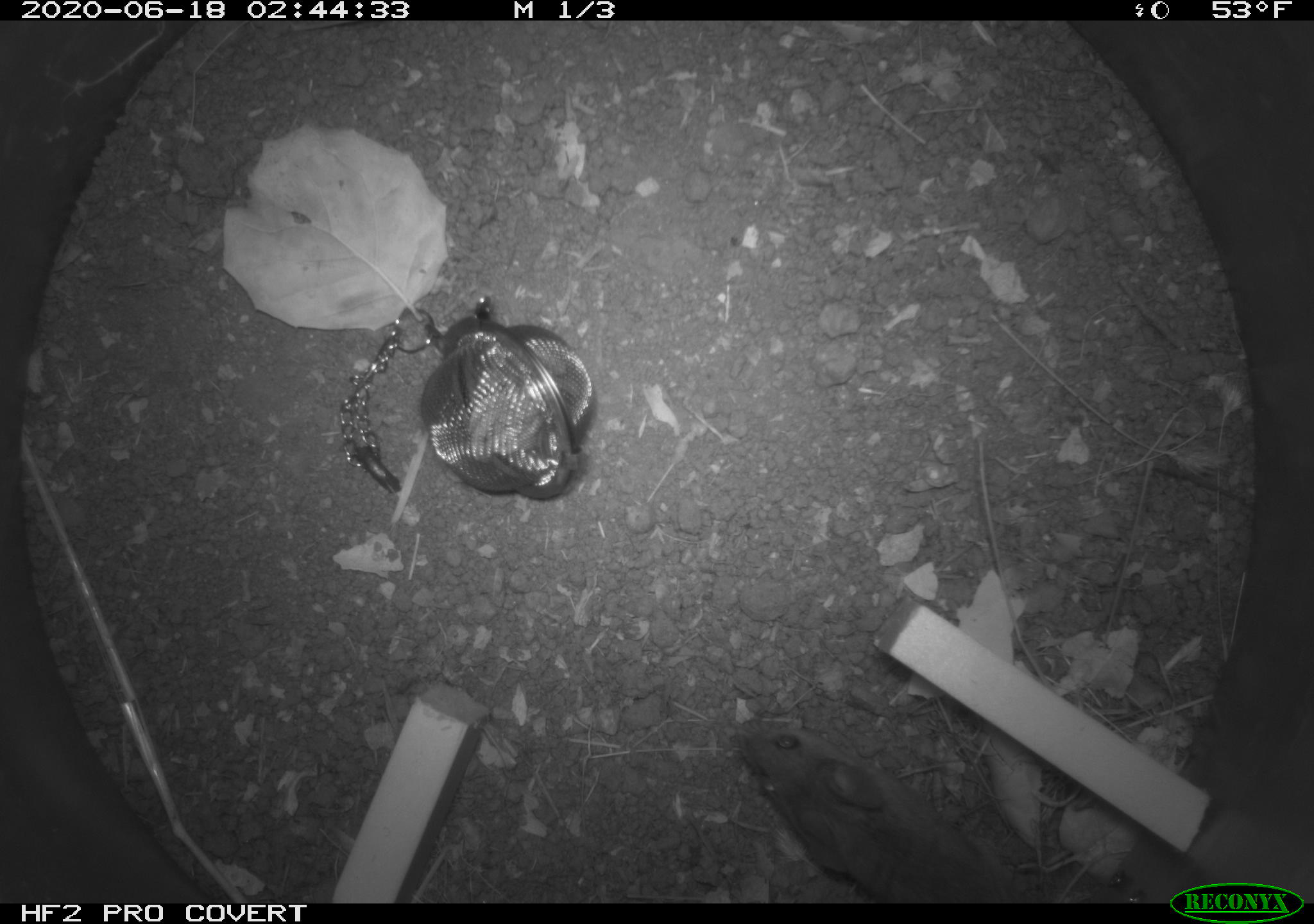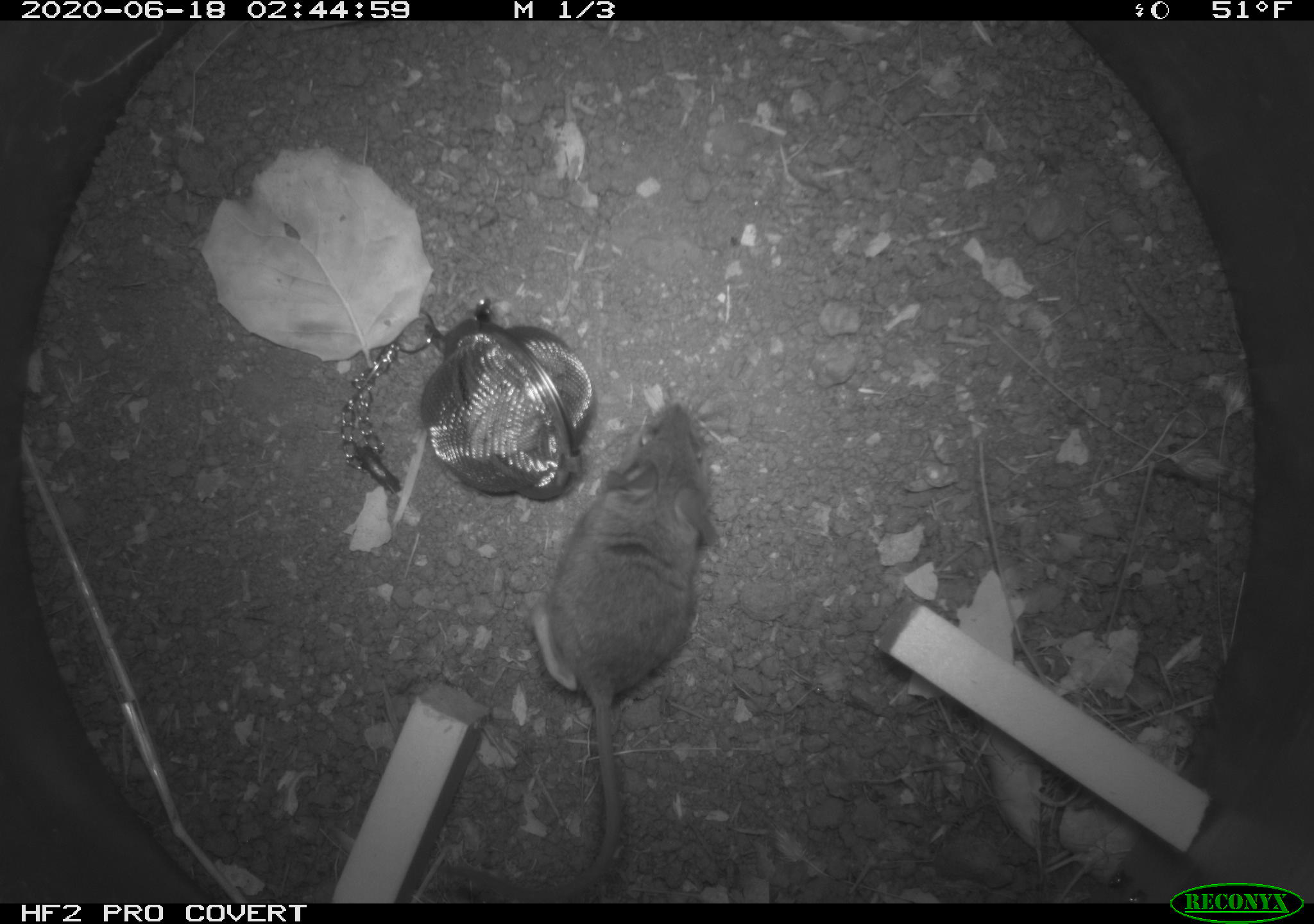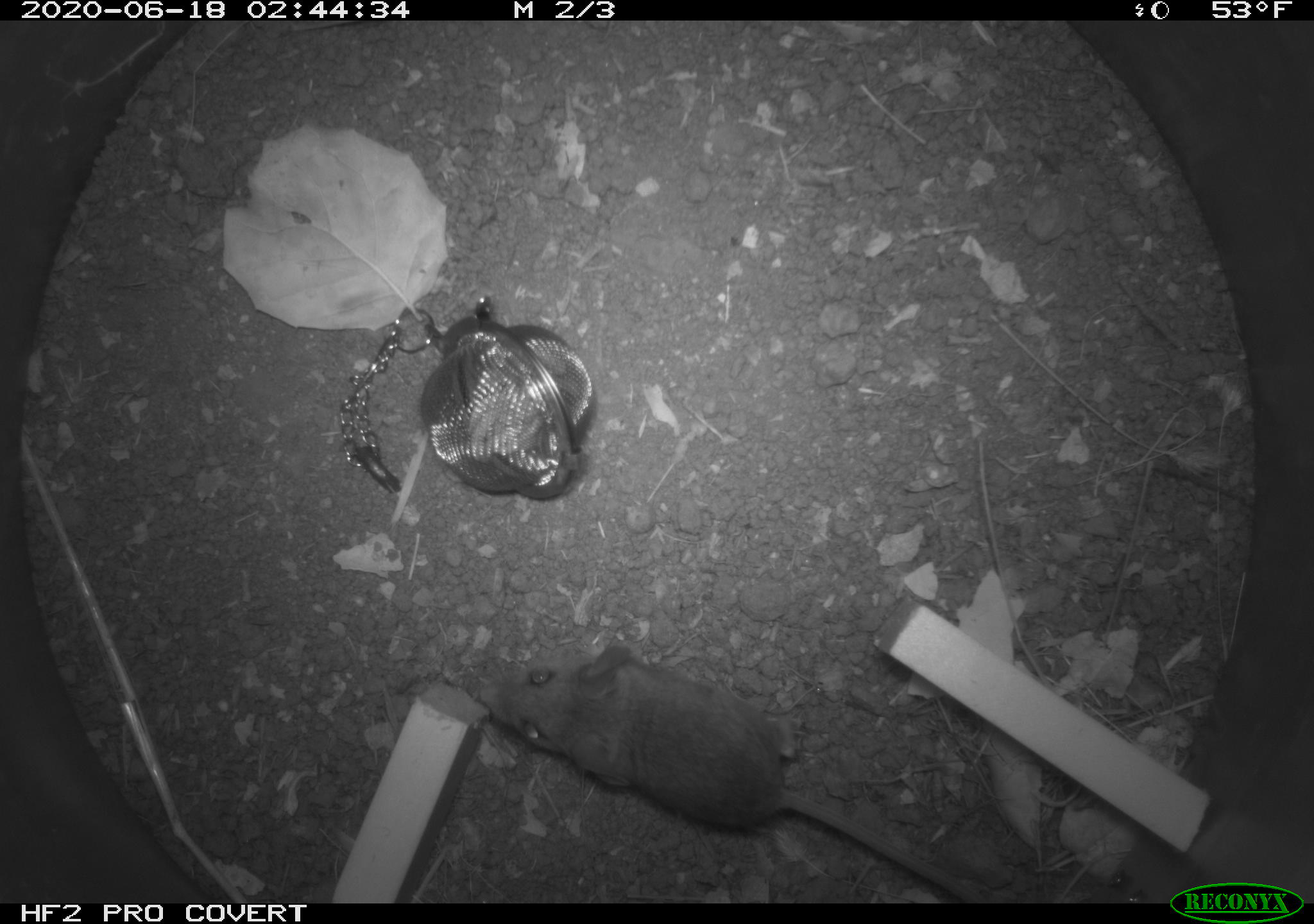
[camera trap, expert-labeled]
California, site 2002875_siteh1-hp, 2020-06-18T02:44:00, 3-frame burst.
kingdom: Animalia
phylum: Chordata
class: Mammalia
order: Rodentia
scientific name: Rodentia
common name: mouse species